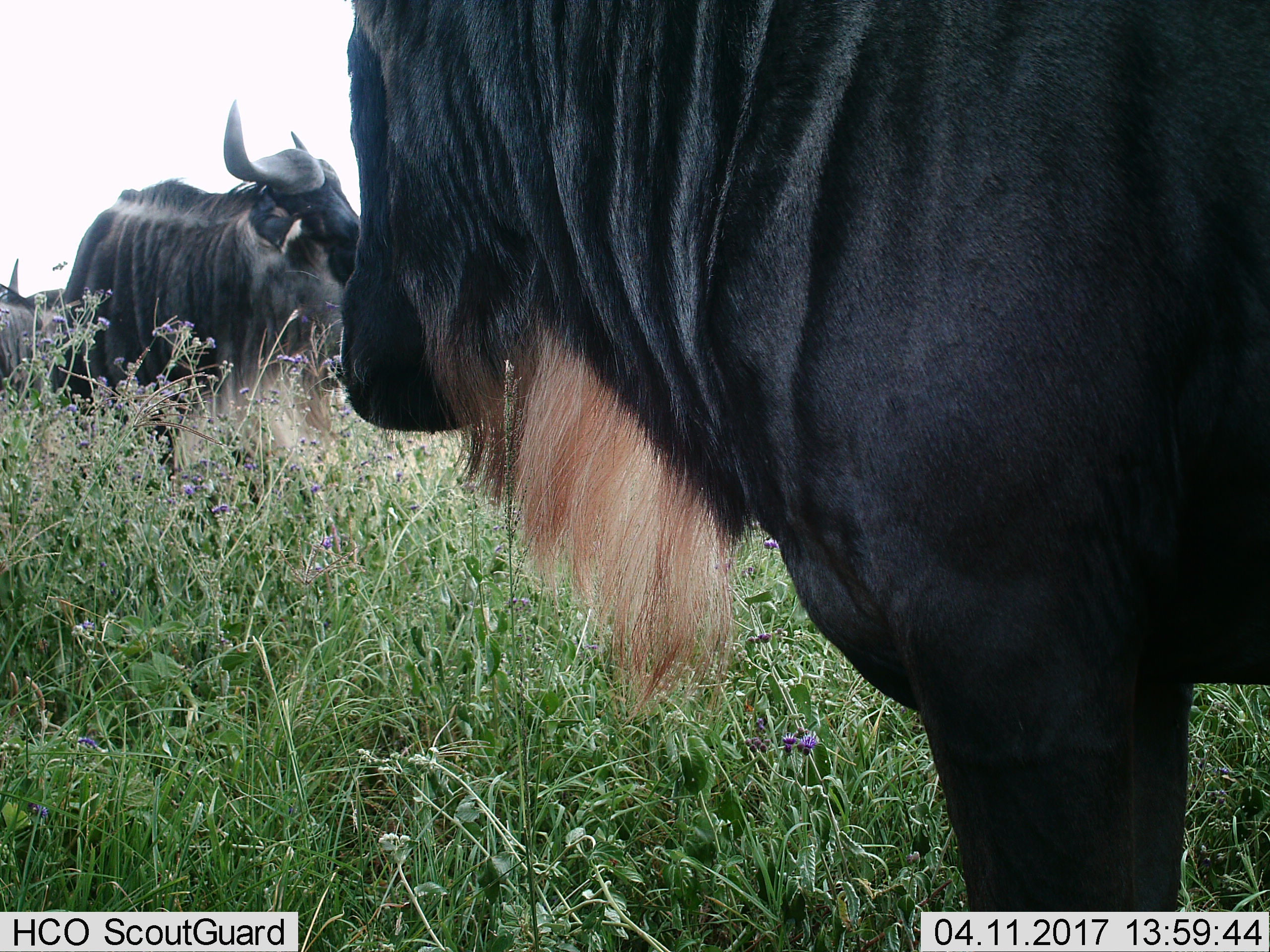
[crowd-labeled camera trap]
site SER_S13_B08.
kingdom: Animalia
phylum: Chordata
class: Mammalia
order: Artiodactyla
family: Bovidae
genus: Connochaetes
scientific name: Connochaetes taurinus taurinus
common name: blue wildebeest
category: wildebeestblue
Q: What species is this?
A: Wildebeestblue (blue wildebeest) (Connochaetes taurinus taurinus).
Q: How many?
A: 3.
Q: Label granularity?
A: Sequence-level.